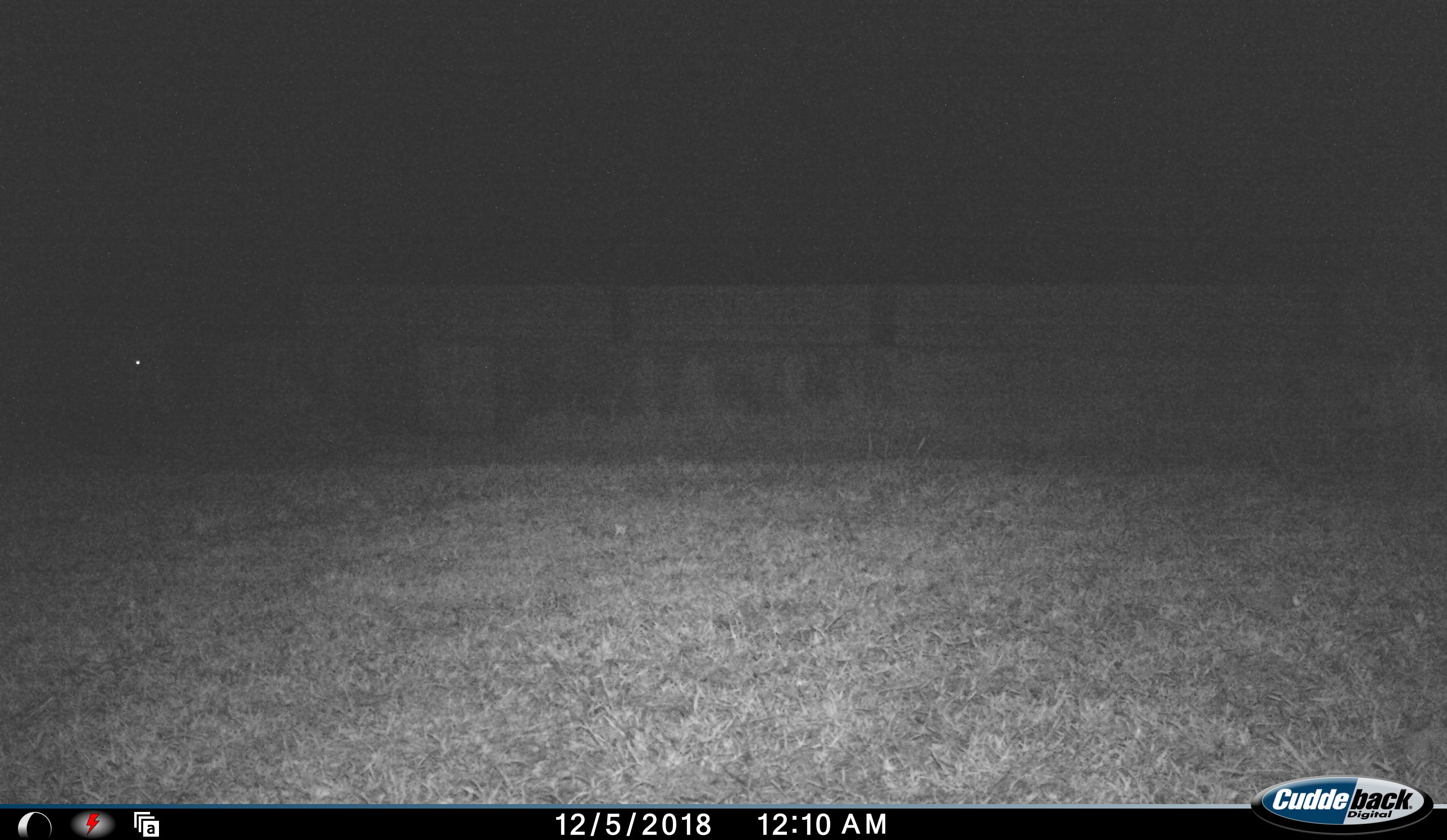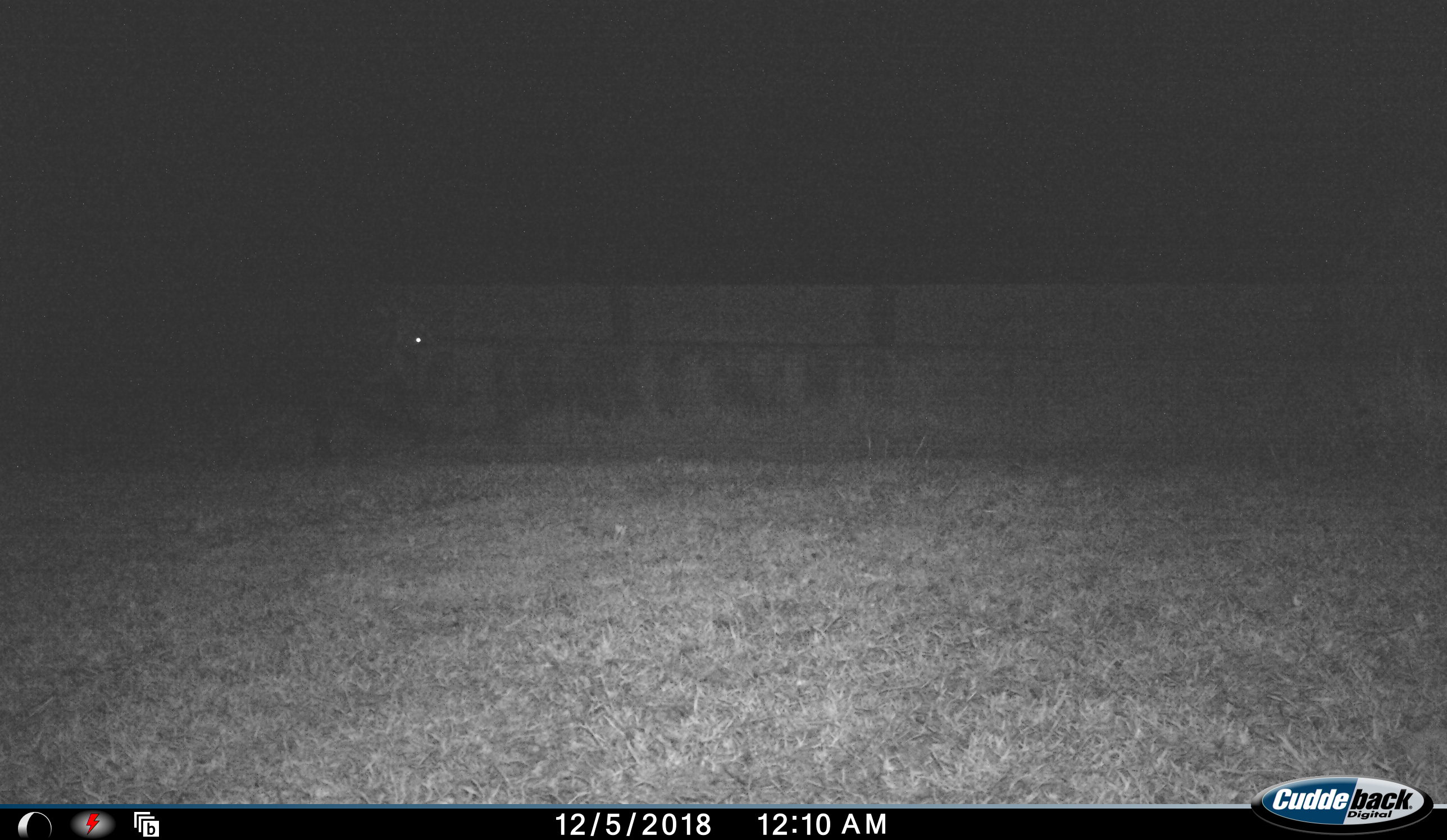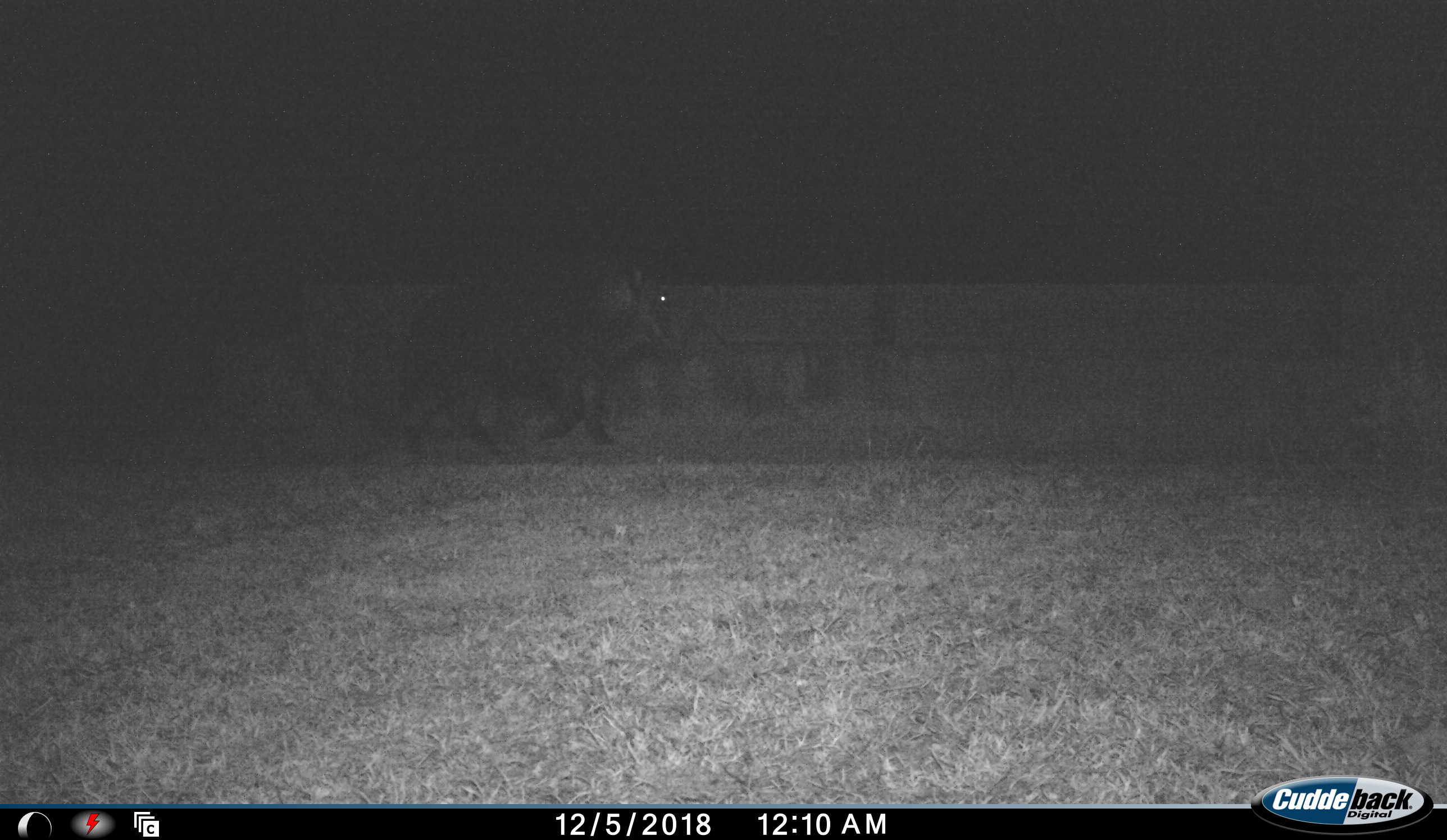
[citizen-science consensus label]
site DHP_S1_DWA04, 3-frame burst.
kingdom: Animalia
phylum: Chordata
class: Mammalia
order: Artiodactyla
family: Suidae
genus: Potamochoerus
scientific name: Potamochoerus larvatus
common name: bushpig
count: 1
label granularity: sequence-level